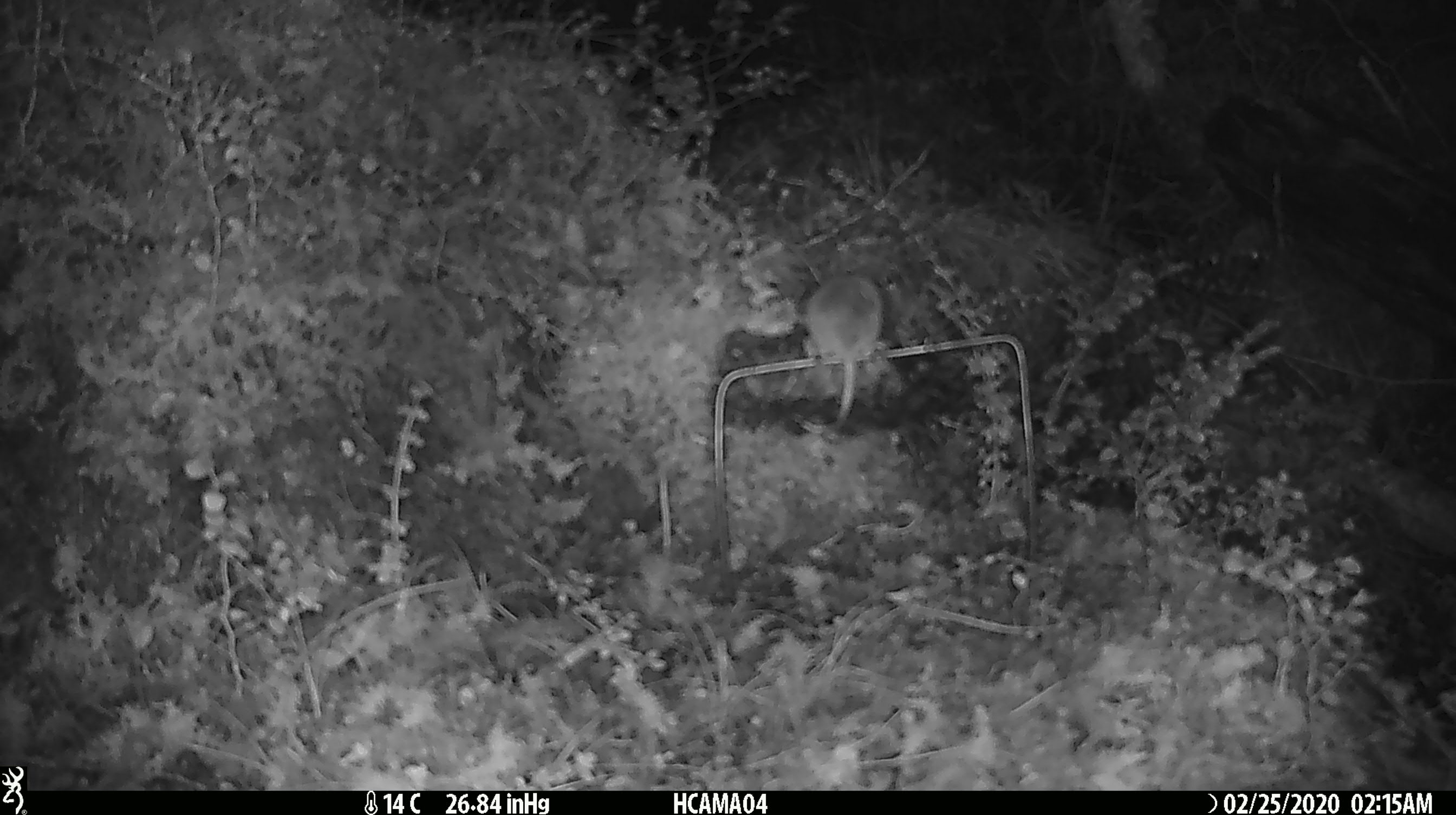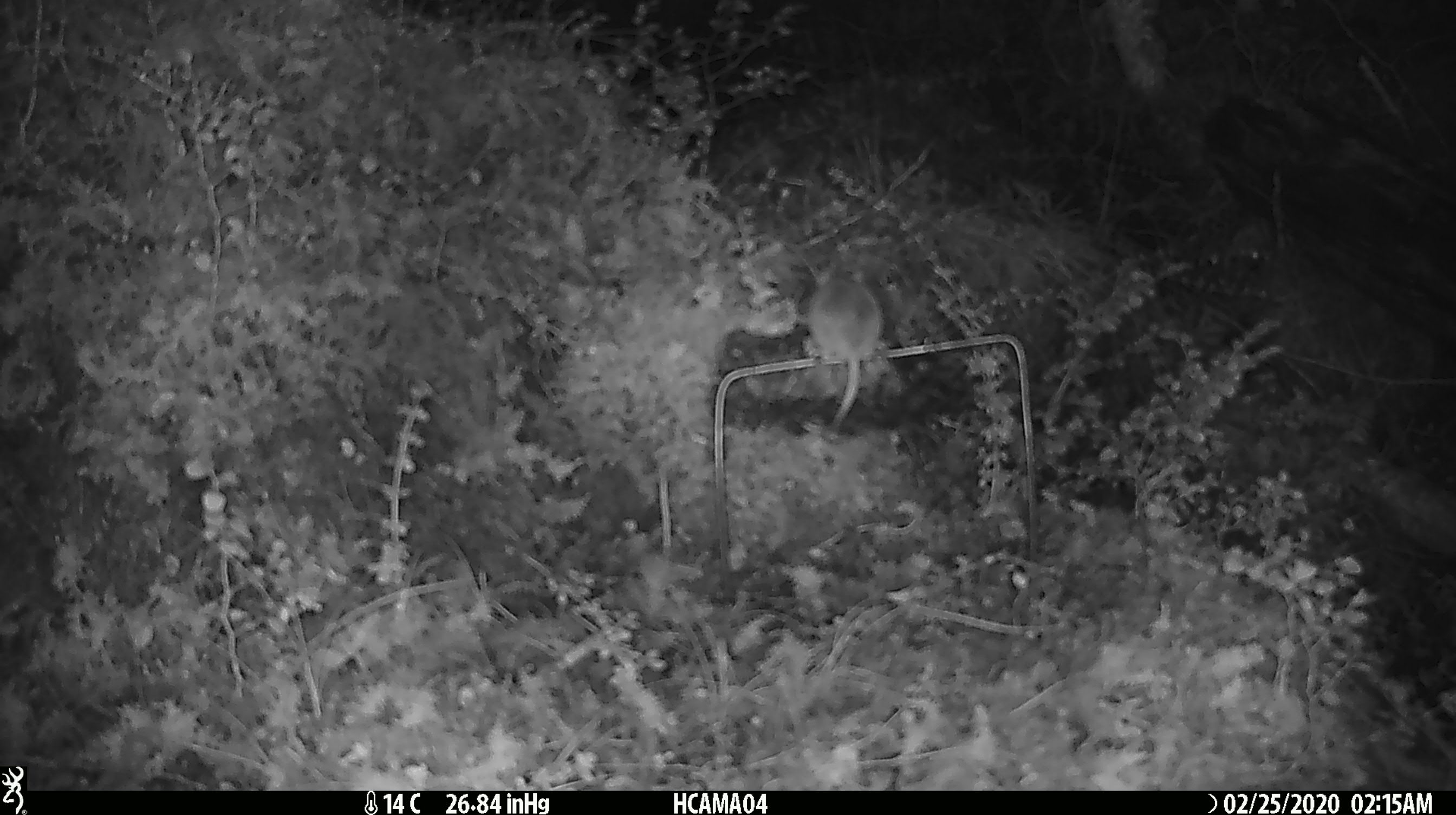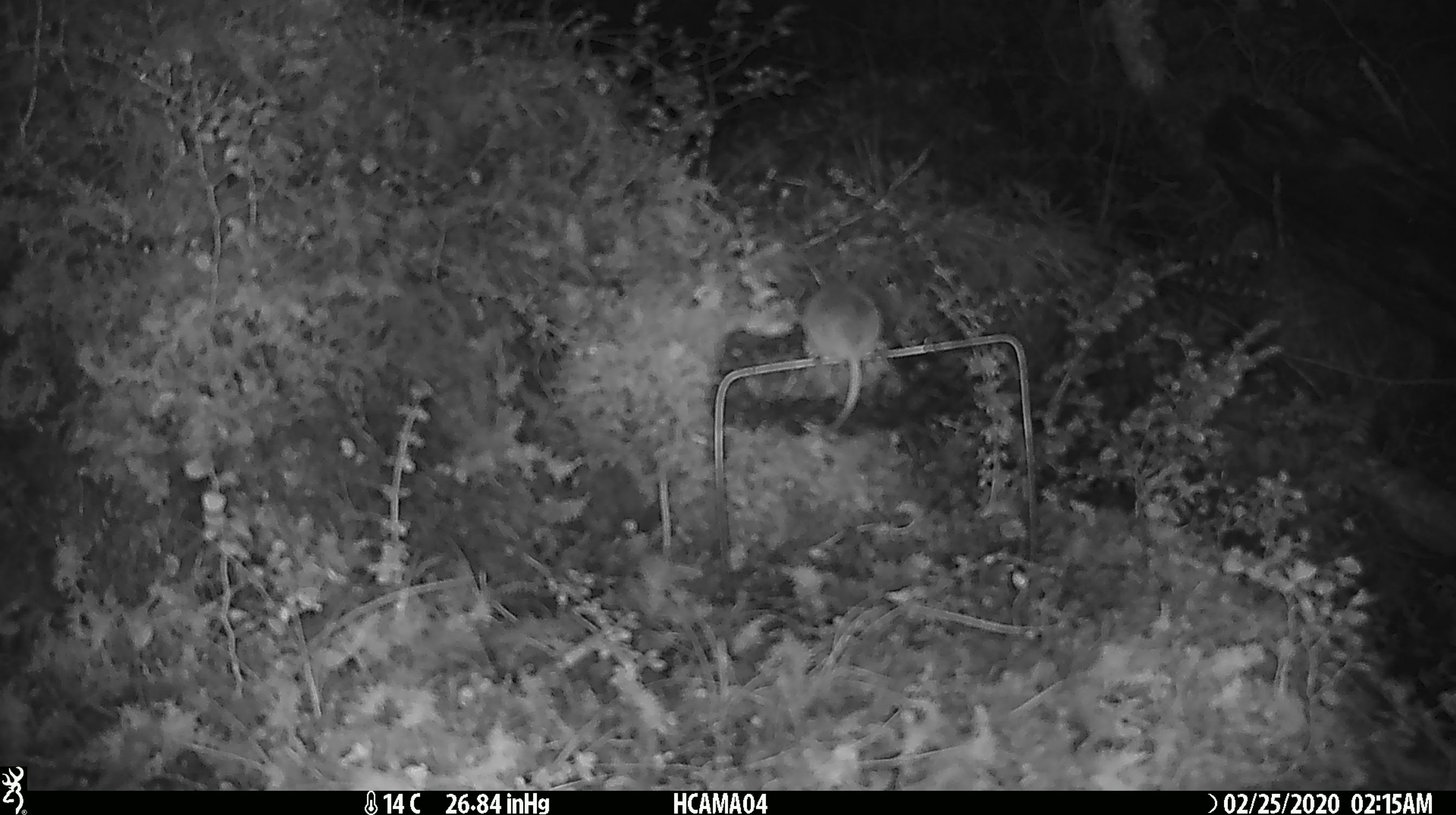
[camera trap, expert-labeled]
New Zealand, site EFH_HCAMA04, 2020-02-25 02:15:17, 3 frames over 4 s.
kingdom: Animalia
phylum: Chordata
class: Mammalia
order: Rodentia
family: Muridae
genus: Mus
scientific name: Mus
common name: mouse